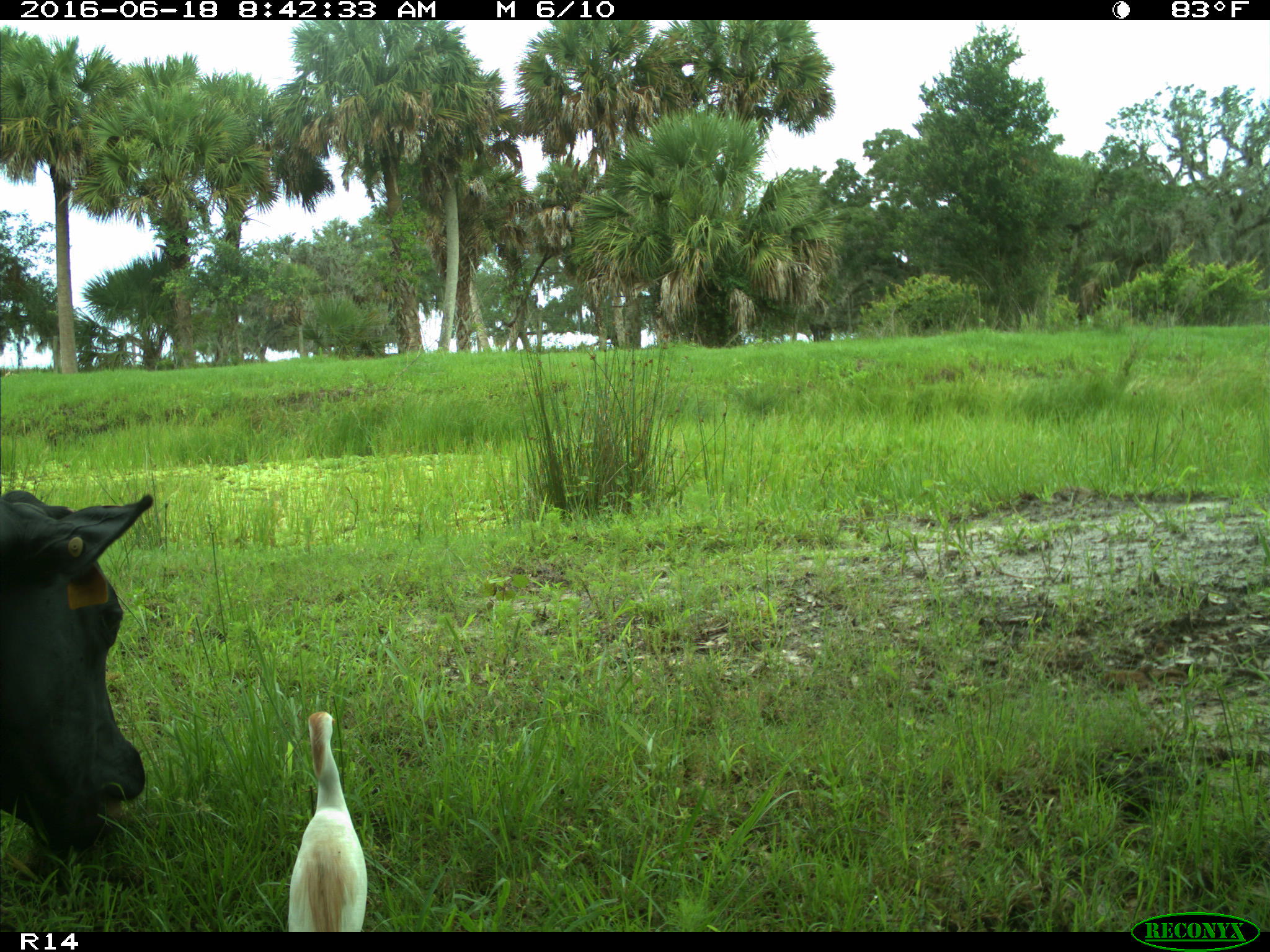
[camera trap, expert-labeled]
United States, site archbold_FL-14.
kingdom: Animalia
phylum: Chordata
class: Mammalia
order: Artiodactyla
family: Bovidae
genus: Bos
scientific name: Bos taurus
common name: domestic cow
Bos taurus (domestic cow).